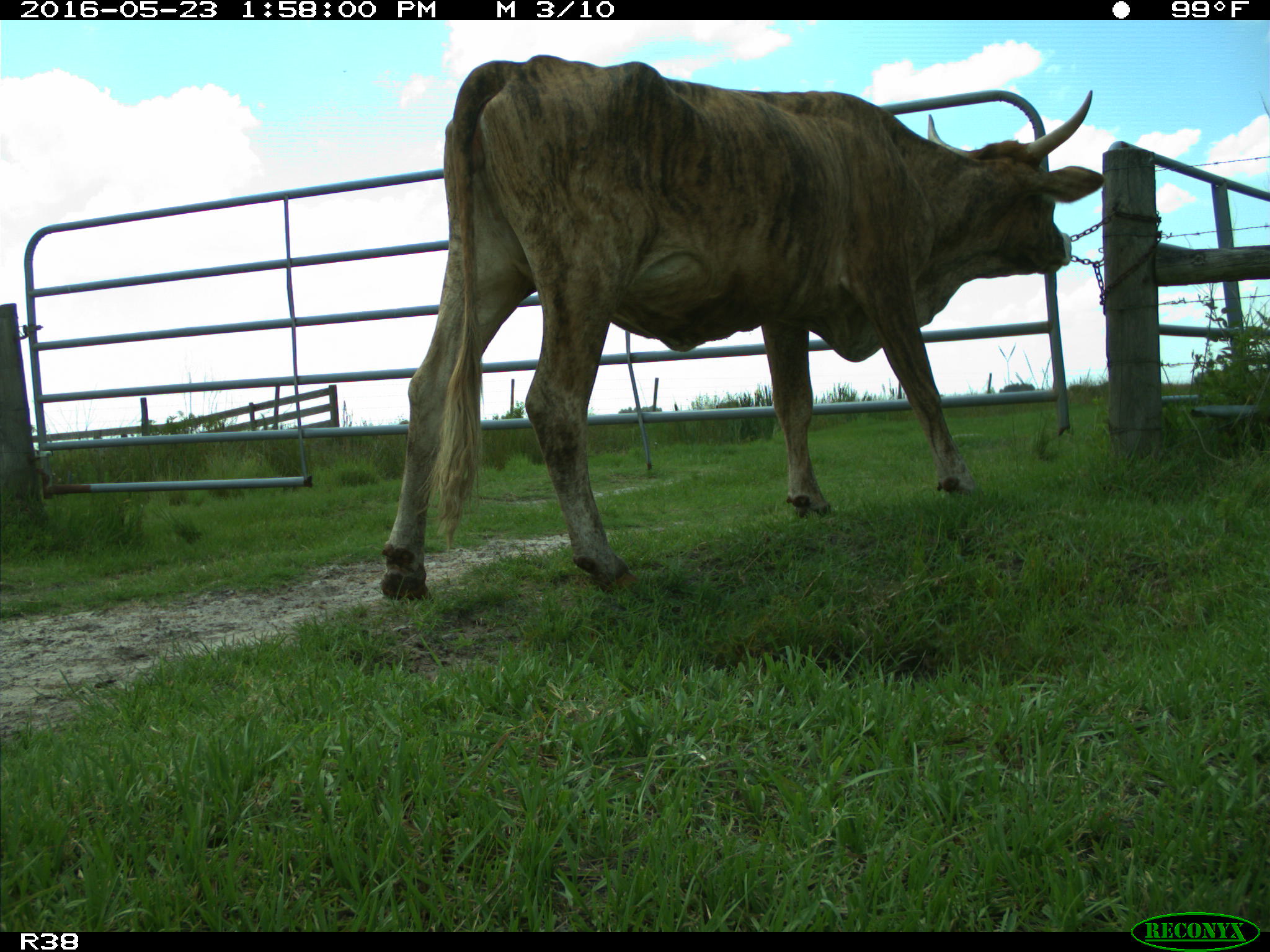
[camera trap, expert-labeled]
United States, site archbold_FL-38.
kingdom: Animalia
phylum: Chordata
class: Mammalia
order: Artiodactyla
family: Bovidae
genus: Bos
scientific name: Bos taurus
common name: domestic cow